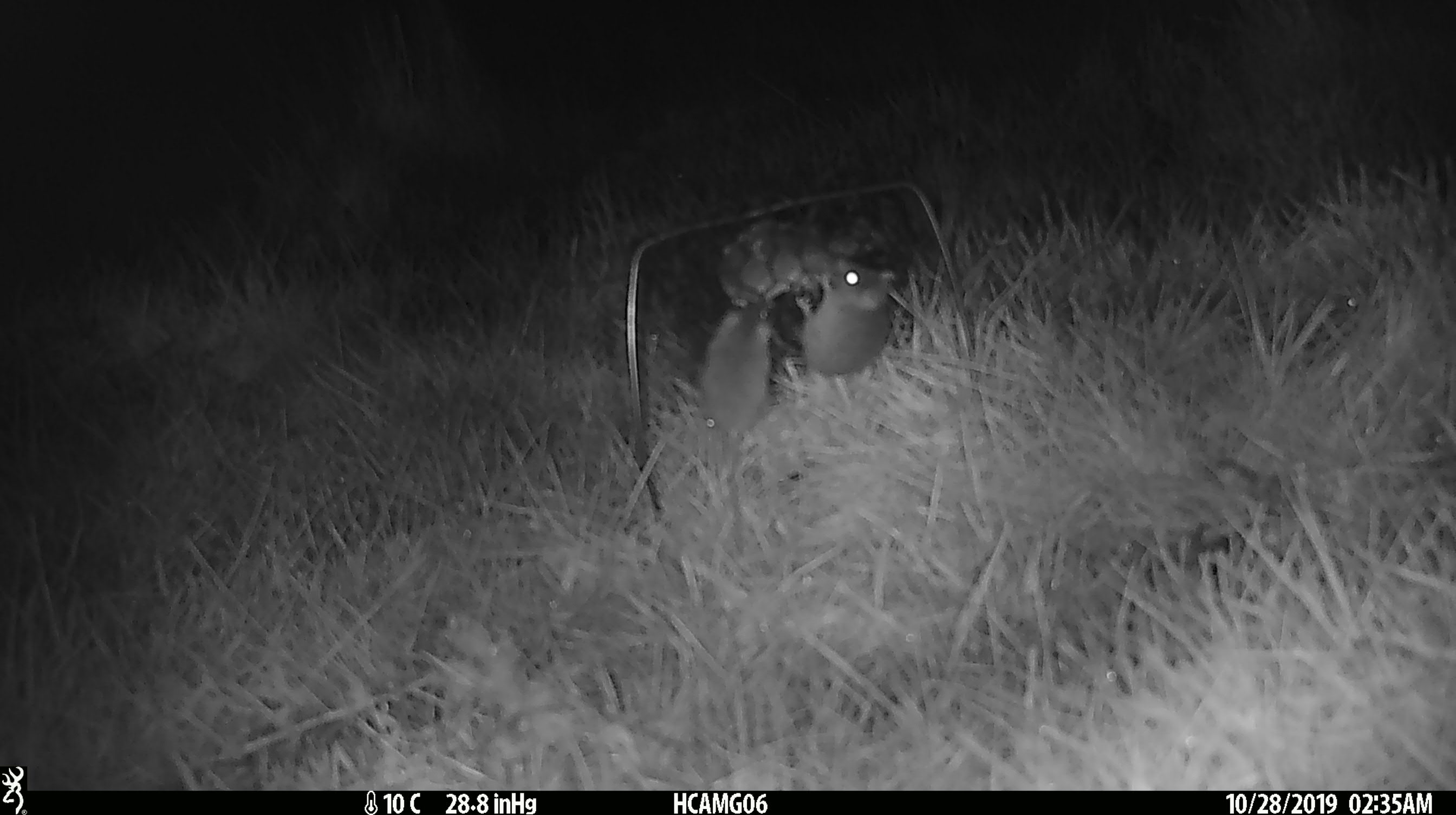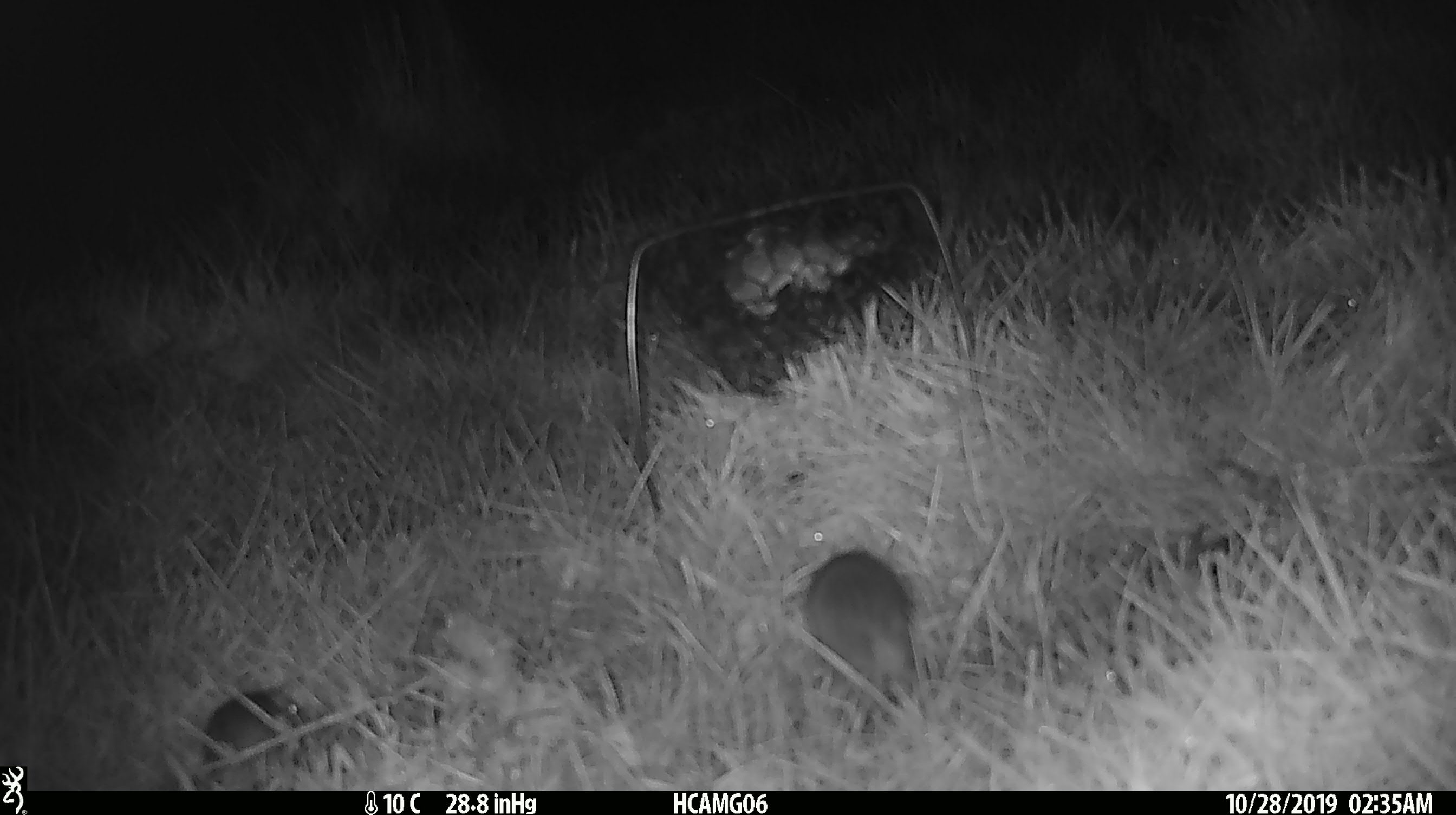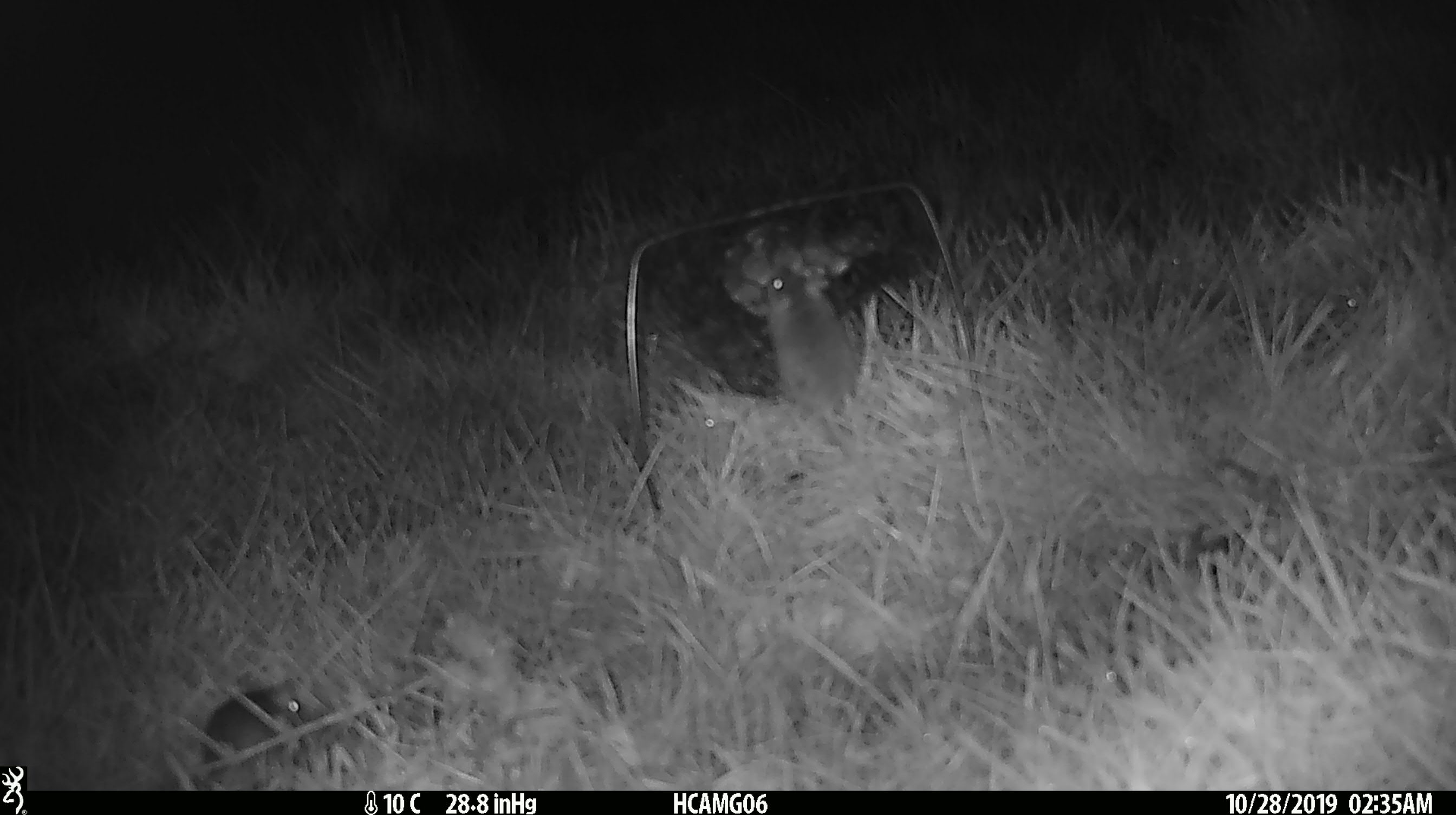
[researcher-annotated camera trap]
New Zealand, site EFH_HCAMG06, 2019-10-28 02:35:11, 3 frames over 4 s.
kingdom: Animalia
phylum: Chordata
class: Mammalia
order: Rodentia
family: Muridae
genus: Mus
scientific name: Mus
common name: mouse